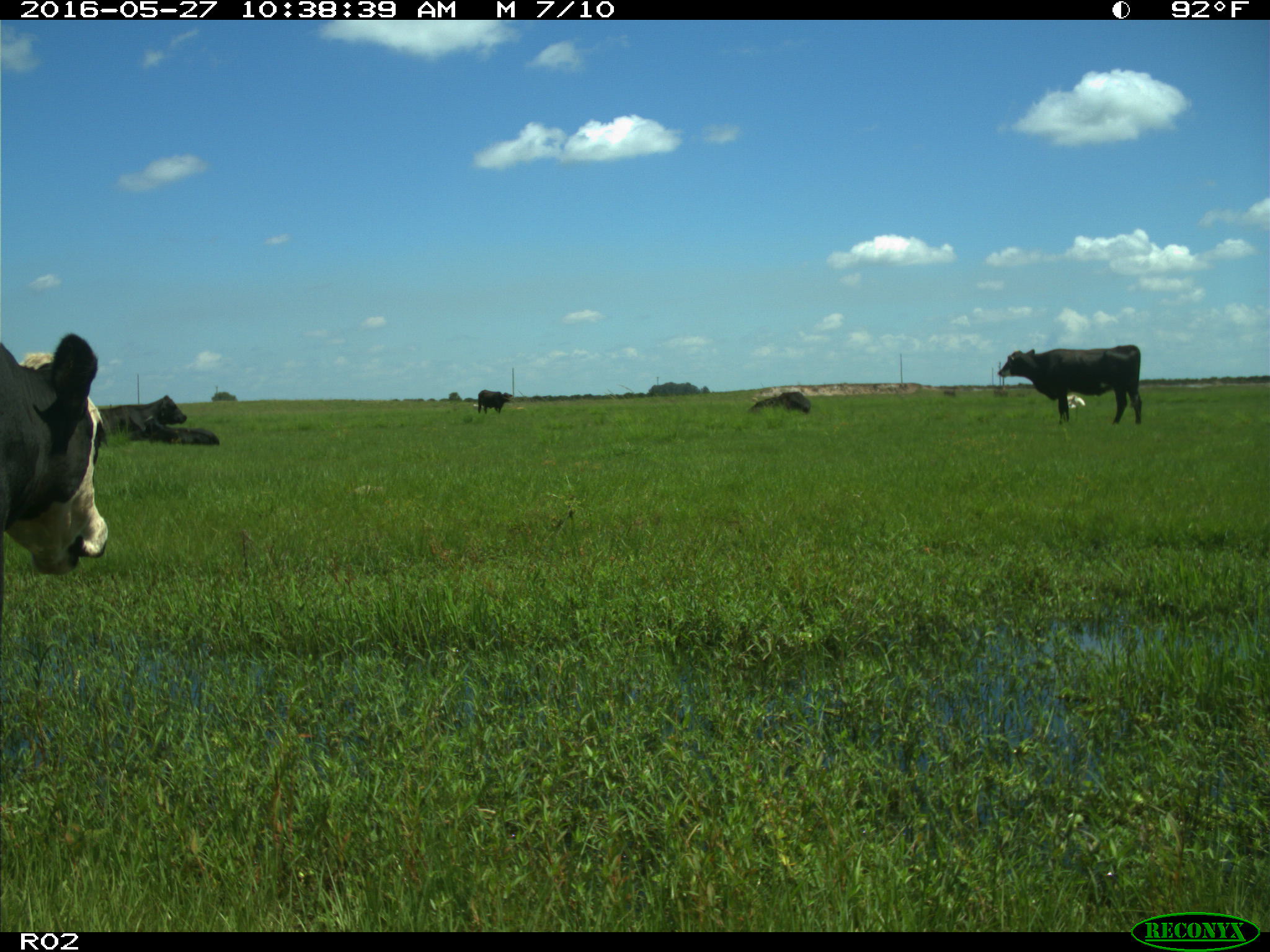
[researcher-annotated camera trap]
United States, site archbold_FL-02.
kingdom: Animalia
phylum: Chordata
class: Mammalia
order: Artiodactyla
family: Bovidae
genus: Bos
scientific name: Bos taurus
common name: domestic cow